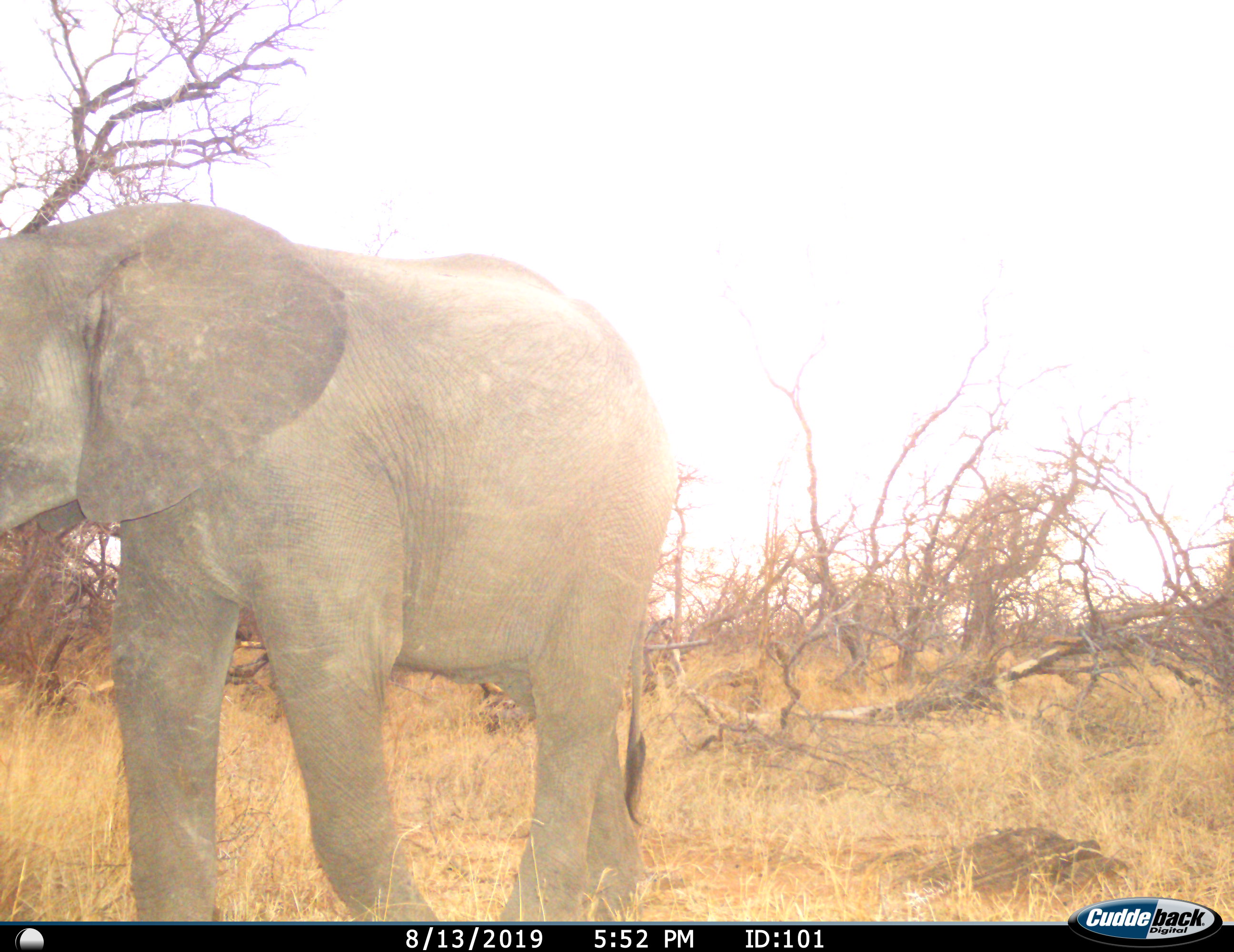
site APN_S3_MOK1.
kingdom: Animalia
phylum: Chordata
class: Mammalia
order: Proboscidea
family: Elephantidae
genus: Loxodonta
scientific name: Loxodonta africana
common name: african bush elephant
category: elephant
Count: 1.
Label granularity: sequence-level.